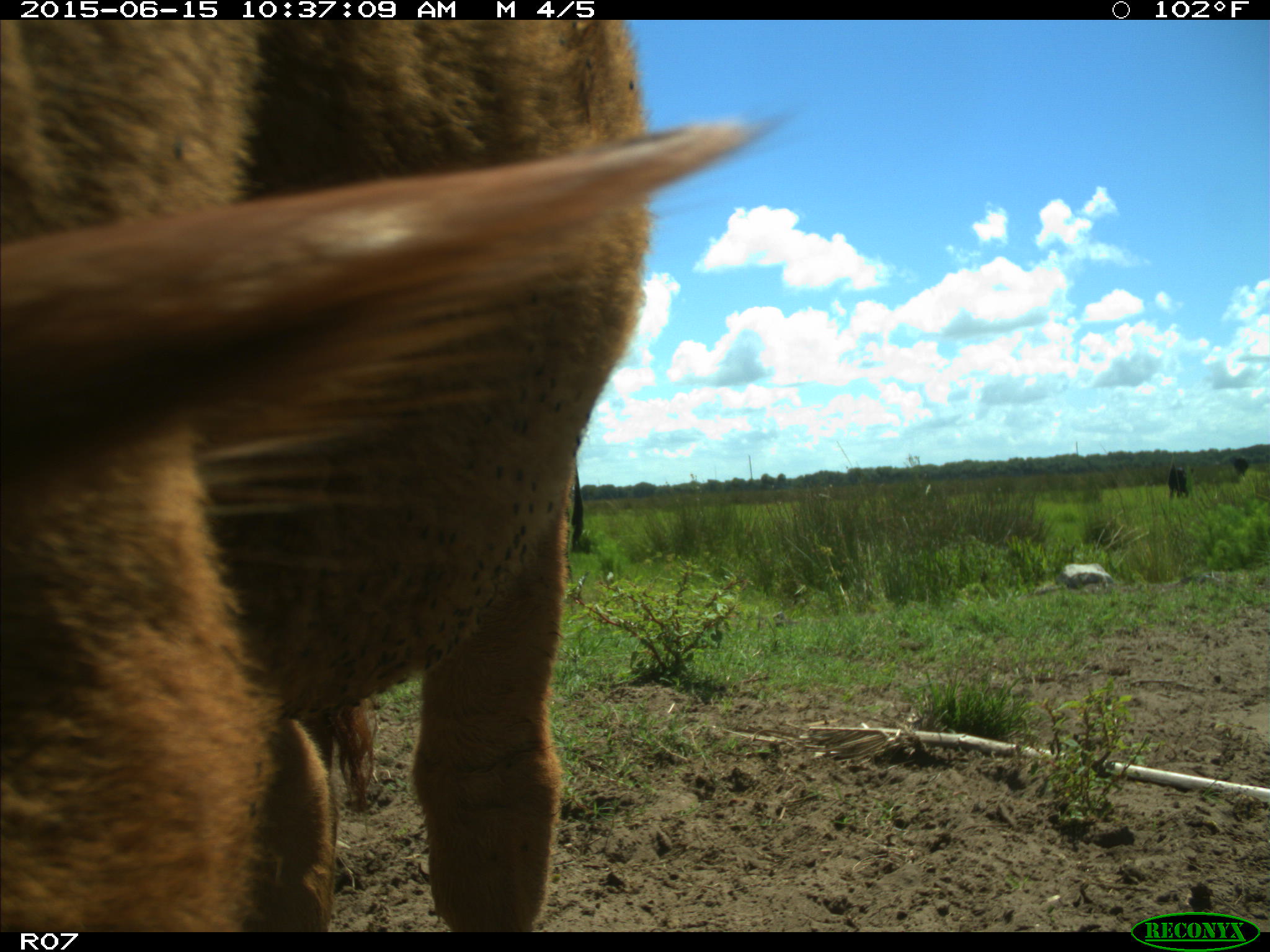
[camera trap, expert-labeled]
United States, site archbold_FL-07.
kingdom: Animalia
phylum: Chordata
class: Mammalia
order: Artiodactyla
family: Bovidae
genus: Bos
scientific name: Bos taurus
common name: domestic cow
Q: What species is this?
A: Bos taurus (domestic cow).